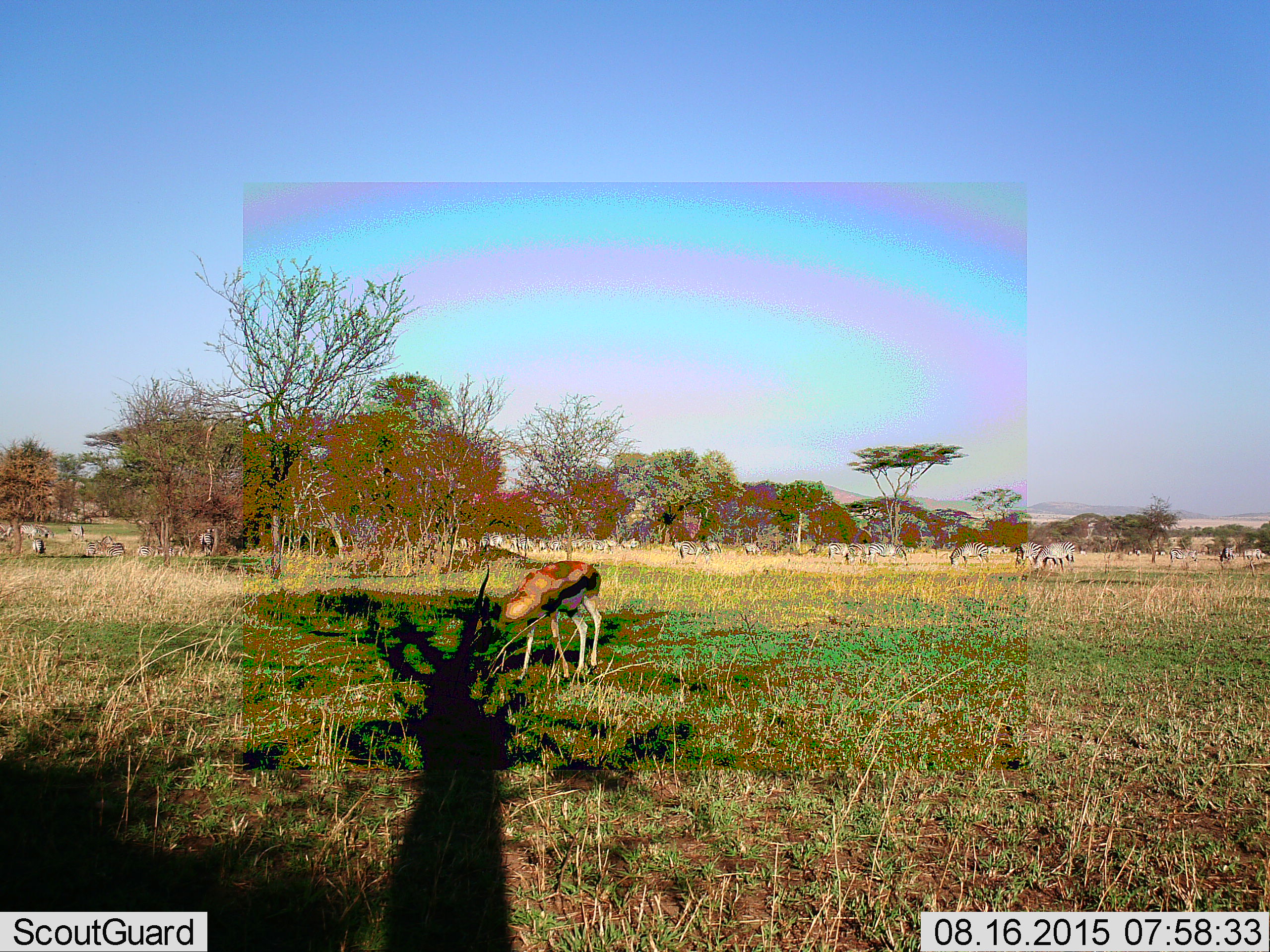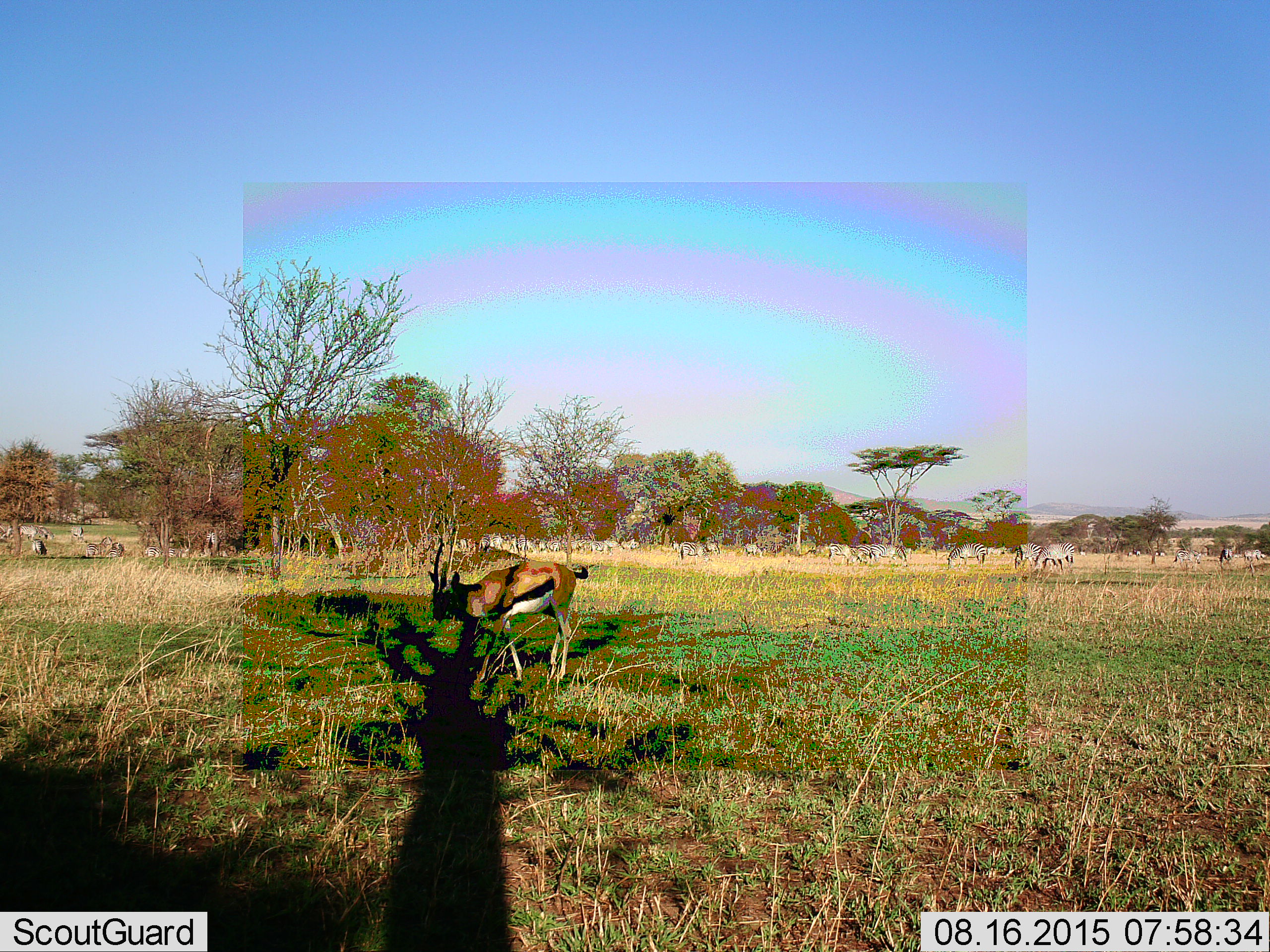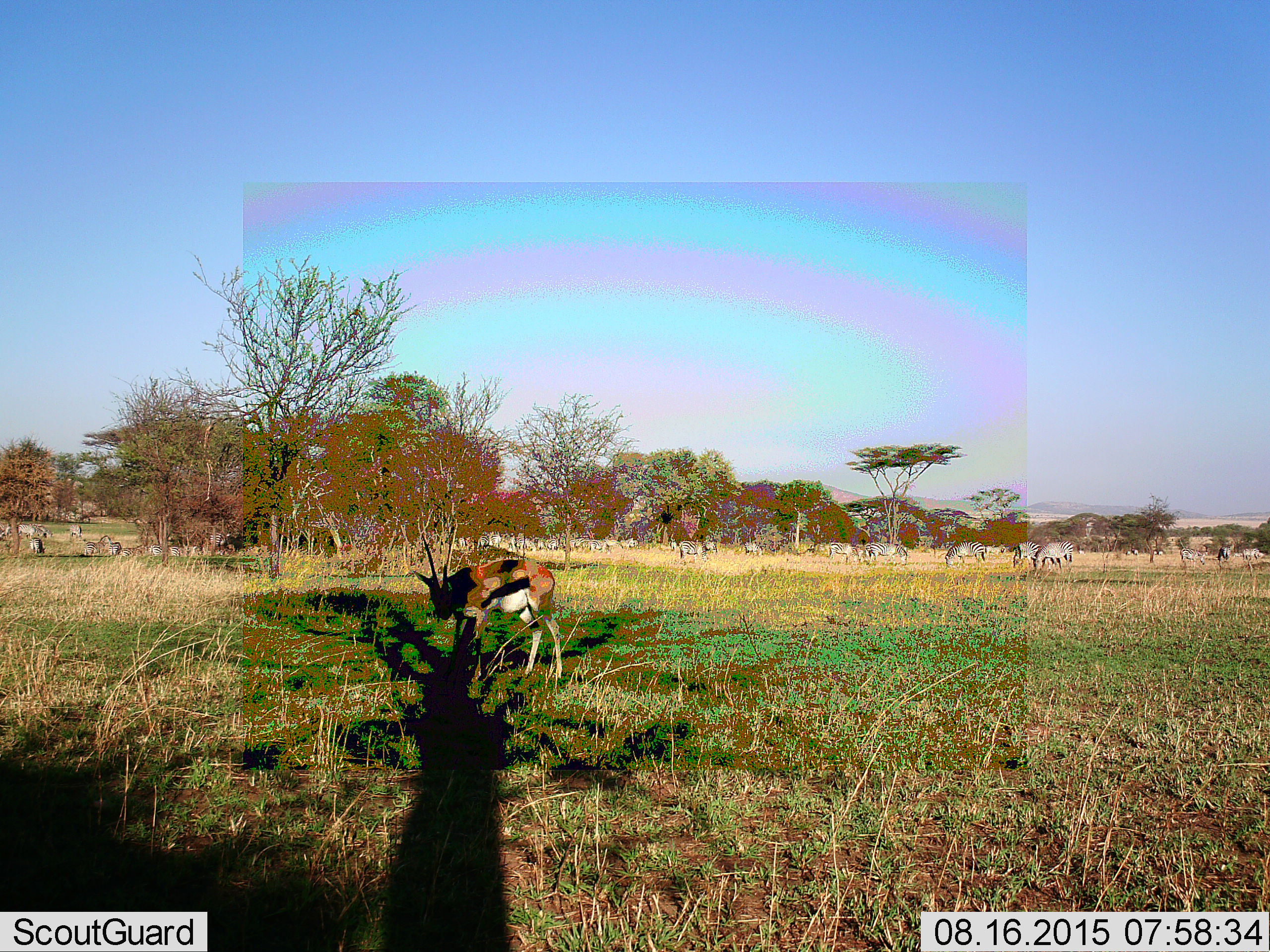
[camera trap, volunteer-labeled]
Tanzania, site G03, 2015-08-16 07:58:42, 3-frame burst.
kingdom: Animalia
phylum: Chordata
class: Mammalia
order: Artiodactyla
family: Bovidae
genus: Eudorcas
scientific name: Eudorcas thomsonii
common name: thomson's gazelle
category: gazellethomsons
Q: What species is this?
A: Gazellethomsons (thomson's gazelle) (Eudorcas thomsonii).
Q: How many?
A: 1.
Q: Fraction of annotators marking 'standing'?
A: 29%.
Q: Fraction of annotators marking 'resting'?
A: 0%.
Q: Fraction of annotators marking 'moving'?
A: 12%.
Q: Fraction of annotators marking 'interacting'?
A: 0%.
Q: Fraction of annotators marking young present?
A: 0%.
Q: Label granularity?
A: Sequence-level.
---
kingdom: Animalia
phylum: Chordata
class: Mammalia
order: Perissodactyla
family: Equidae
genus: Equus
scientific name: Equus quagga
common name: plains zebra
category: zebra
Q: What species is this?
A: Zebra (plains zebra) (Equus quagga).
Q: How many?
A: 11-50.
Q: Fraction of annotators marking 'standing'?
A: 73%.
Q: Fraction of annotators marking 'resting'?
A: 13%.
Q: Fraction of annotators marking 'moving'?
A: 80%.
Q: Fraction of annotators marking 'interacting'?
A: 27%.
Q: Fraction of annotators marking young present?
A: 13%.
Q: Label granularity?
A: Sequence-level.